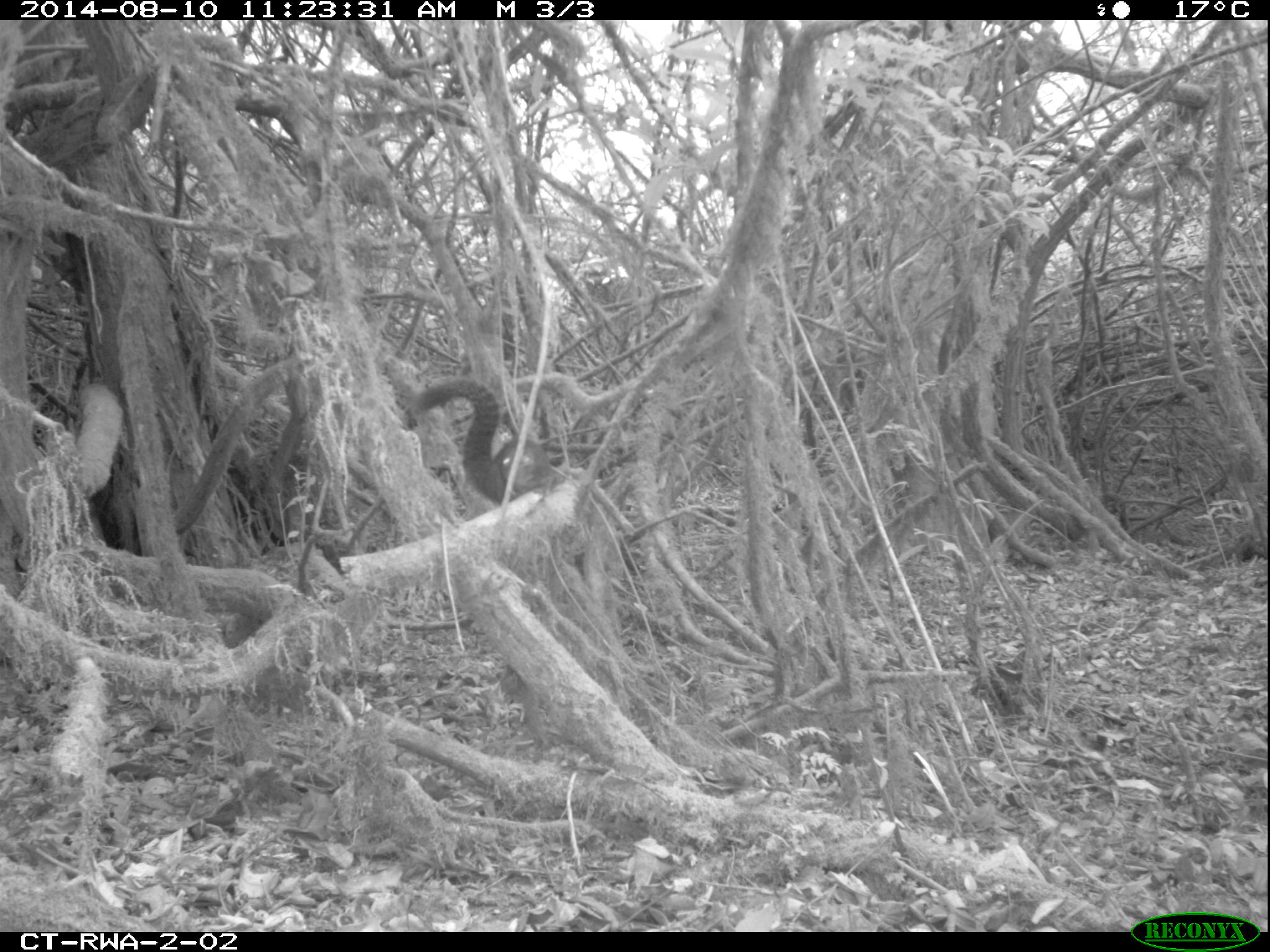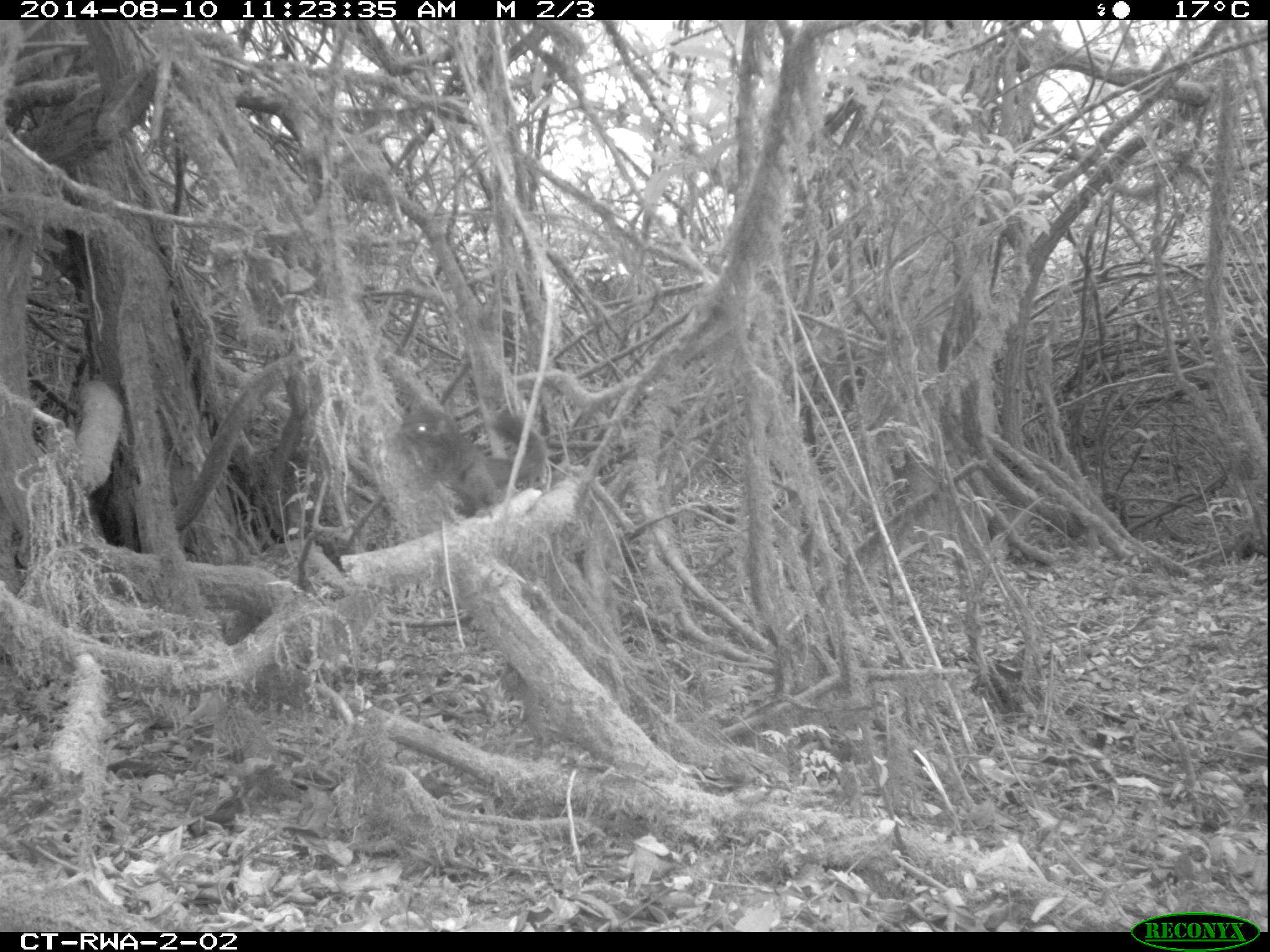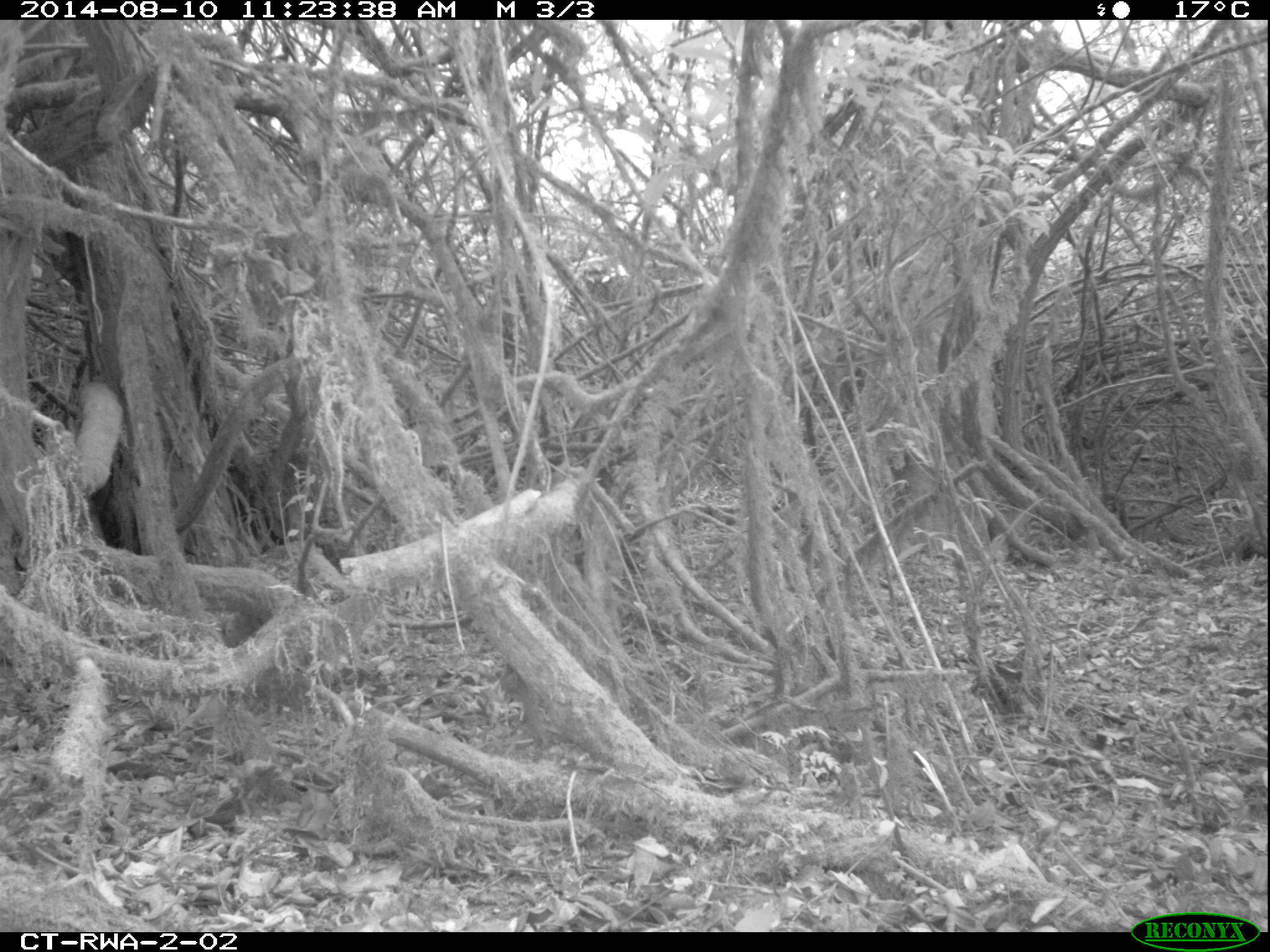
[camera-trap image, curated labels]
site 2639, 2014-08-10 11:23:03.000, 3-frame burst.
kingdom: Animalia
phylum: Chordata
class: Mammalia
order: Rodentia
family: Sciuridae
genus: Funisciurus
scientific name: Funisciurus carruthersi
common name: carruther's mountain squirrel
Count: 1.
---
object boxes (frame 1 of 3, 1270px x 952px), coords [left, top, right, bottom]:
funisciurus carruthersi: [409, 377, 558, 504]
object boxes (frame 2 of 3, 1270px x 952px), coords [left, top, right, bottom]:
funisciurus carruthersi: [395, 402, 548, 517]